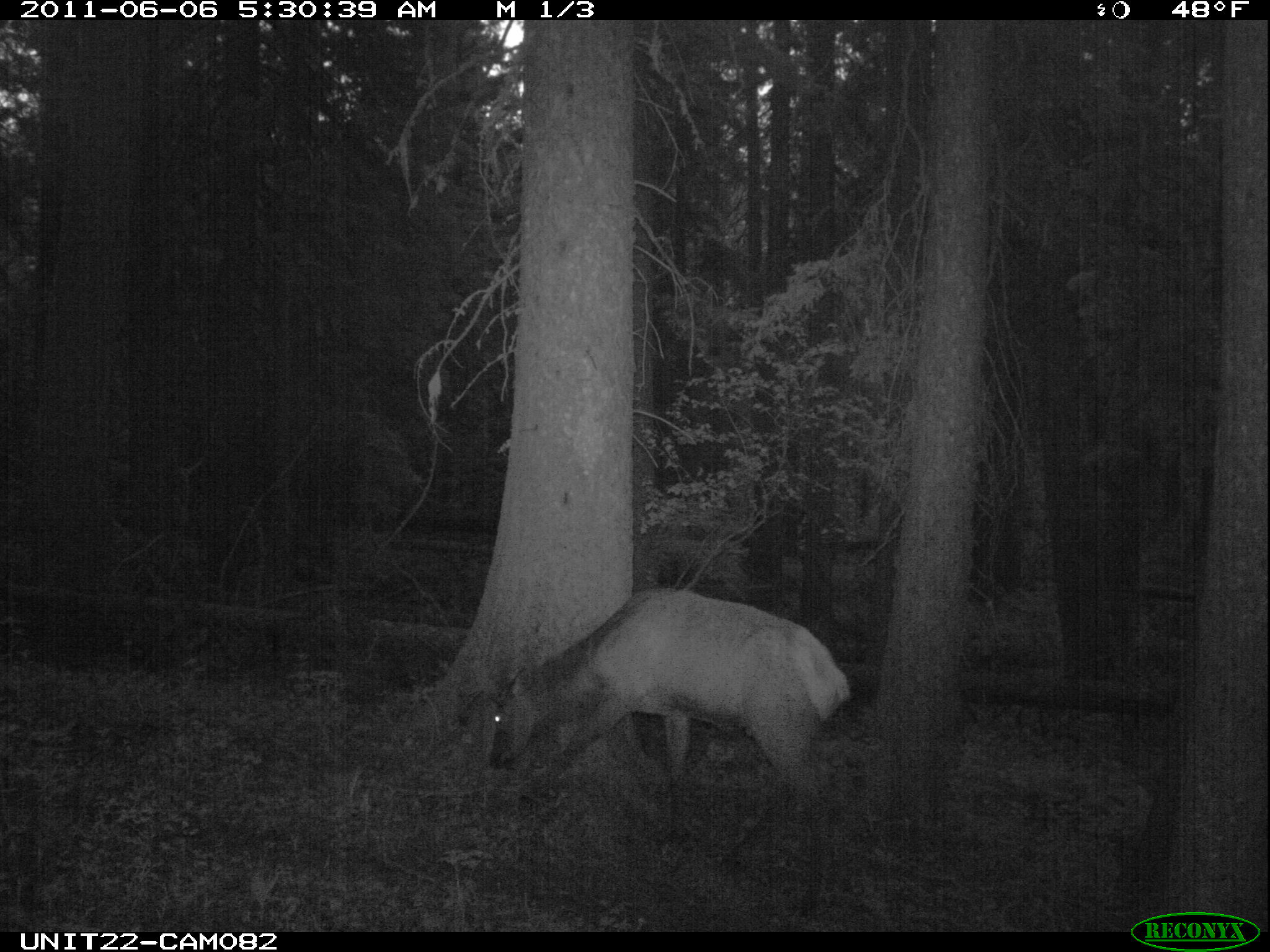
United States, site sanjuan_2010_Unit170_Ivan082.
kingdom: Animalia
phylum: Chordata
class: Mammalia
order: Artiodactyla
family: Cervidae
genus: Cervus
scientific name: Cervus elaphus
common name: red deer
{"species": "Cervus elaphus (red deer)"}